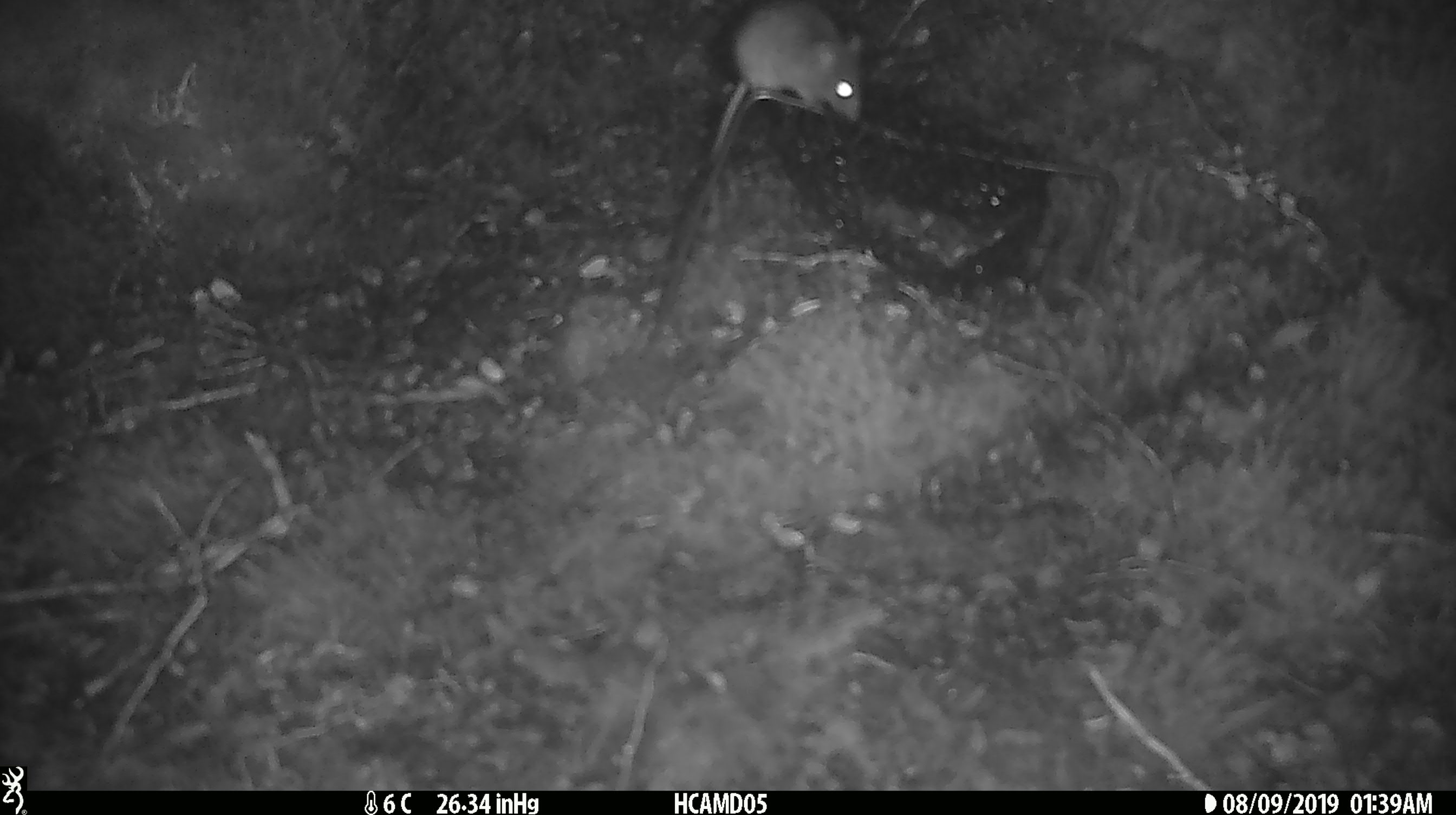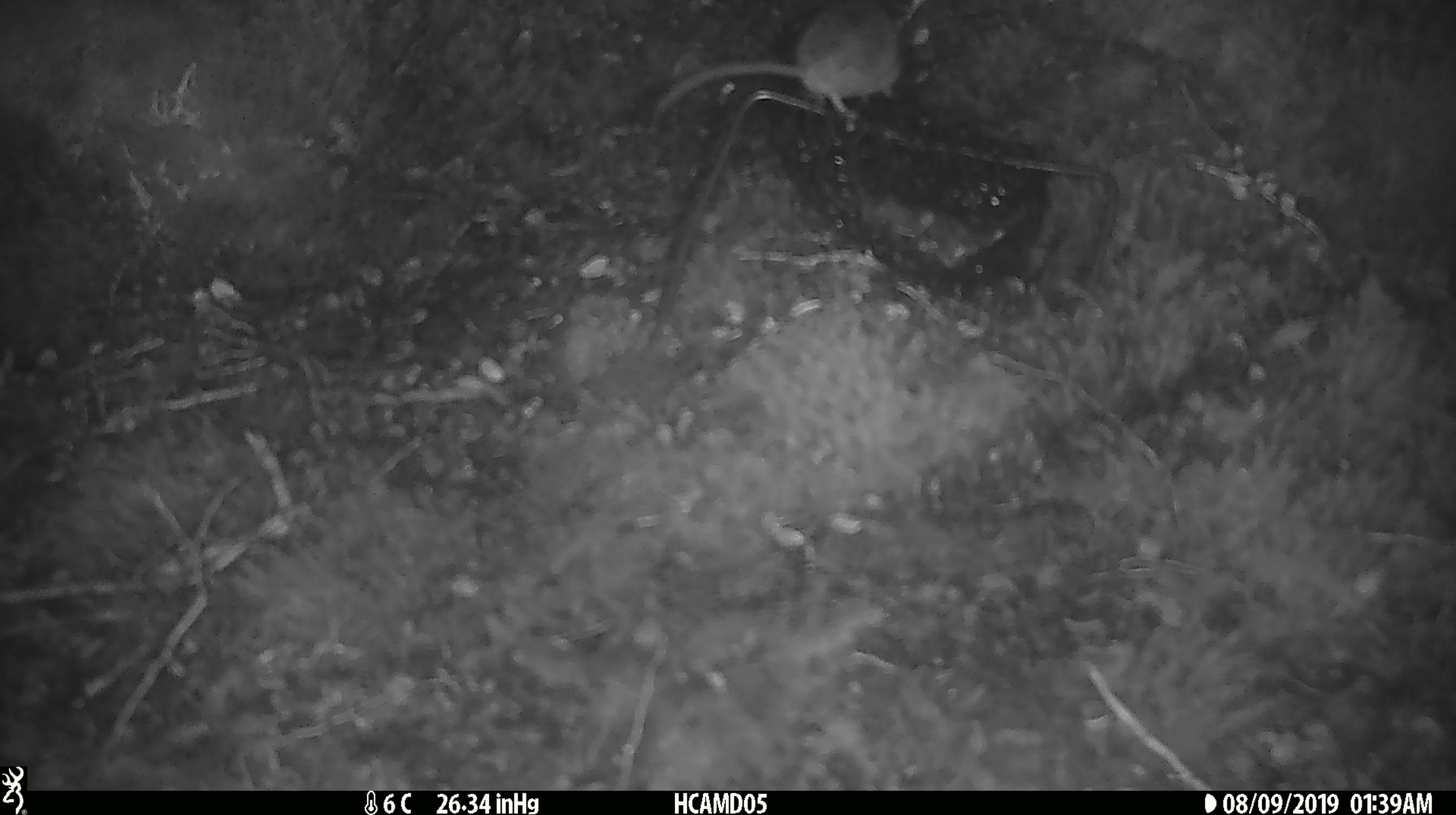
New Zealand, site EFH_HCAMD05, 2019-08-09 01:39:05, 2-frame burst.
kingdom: Animalia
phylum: Chordata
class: Mammalia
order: Rodentia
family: Muridae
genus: Mus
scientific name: Mus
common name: mouse